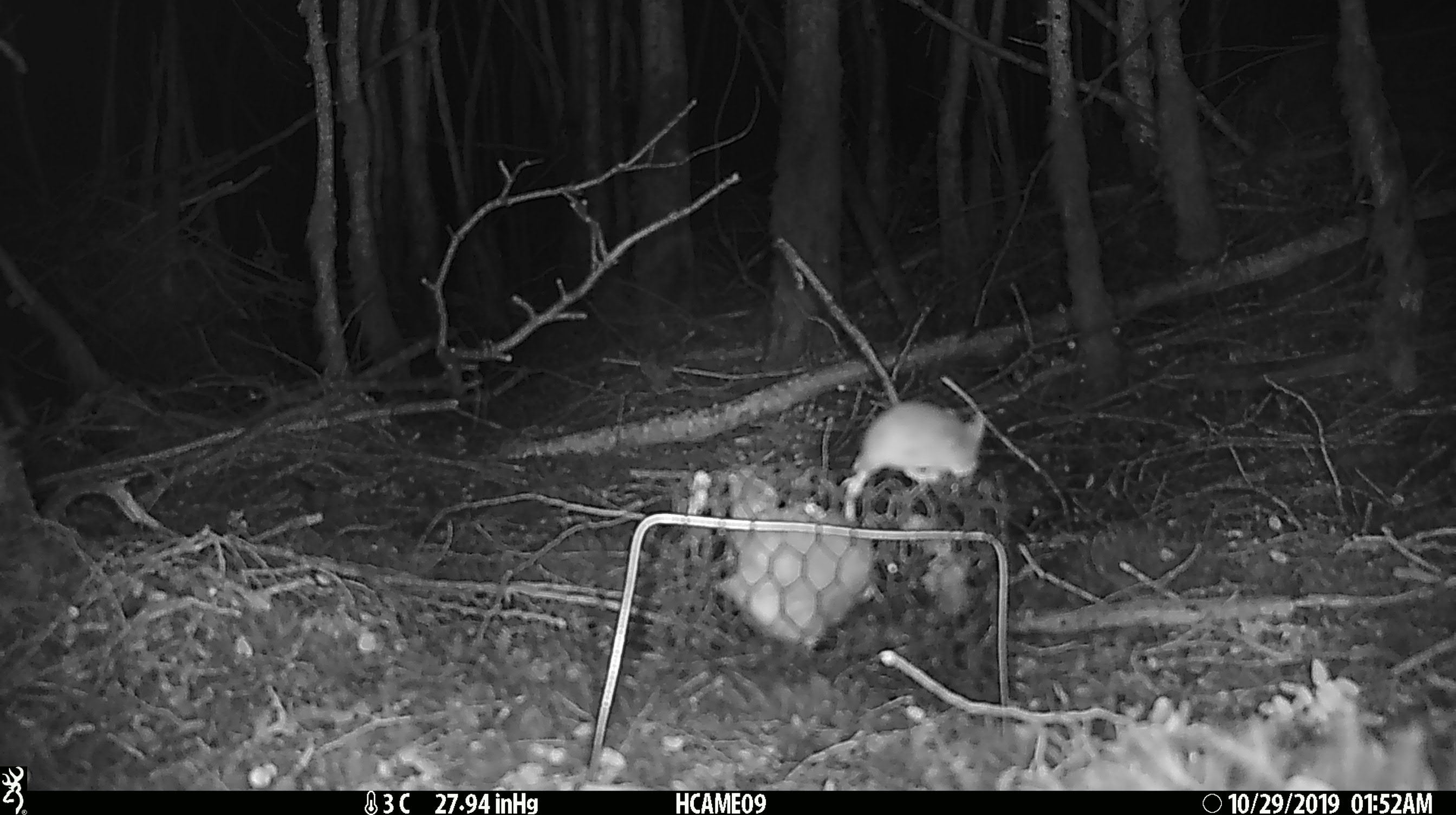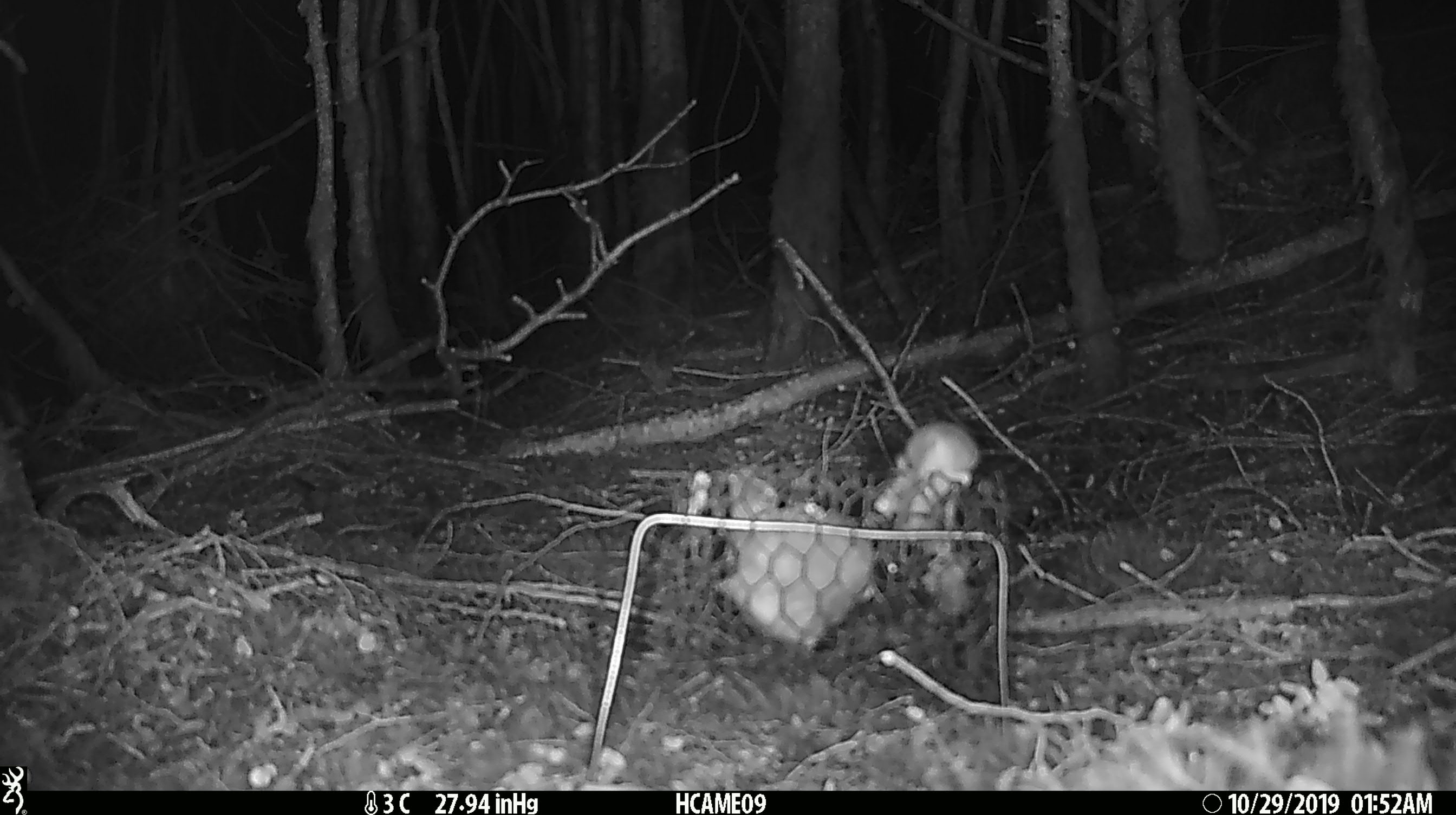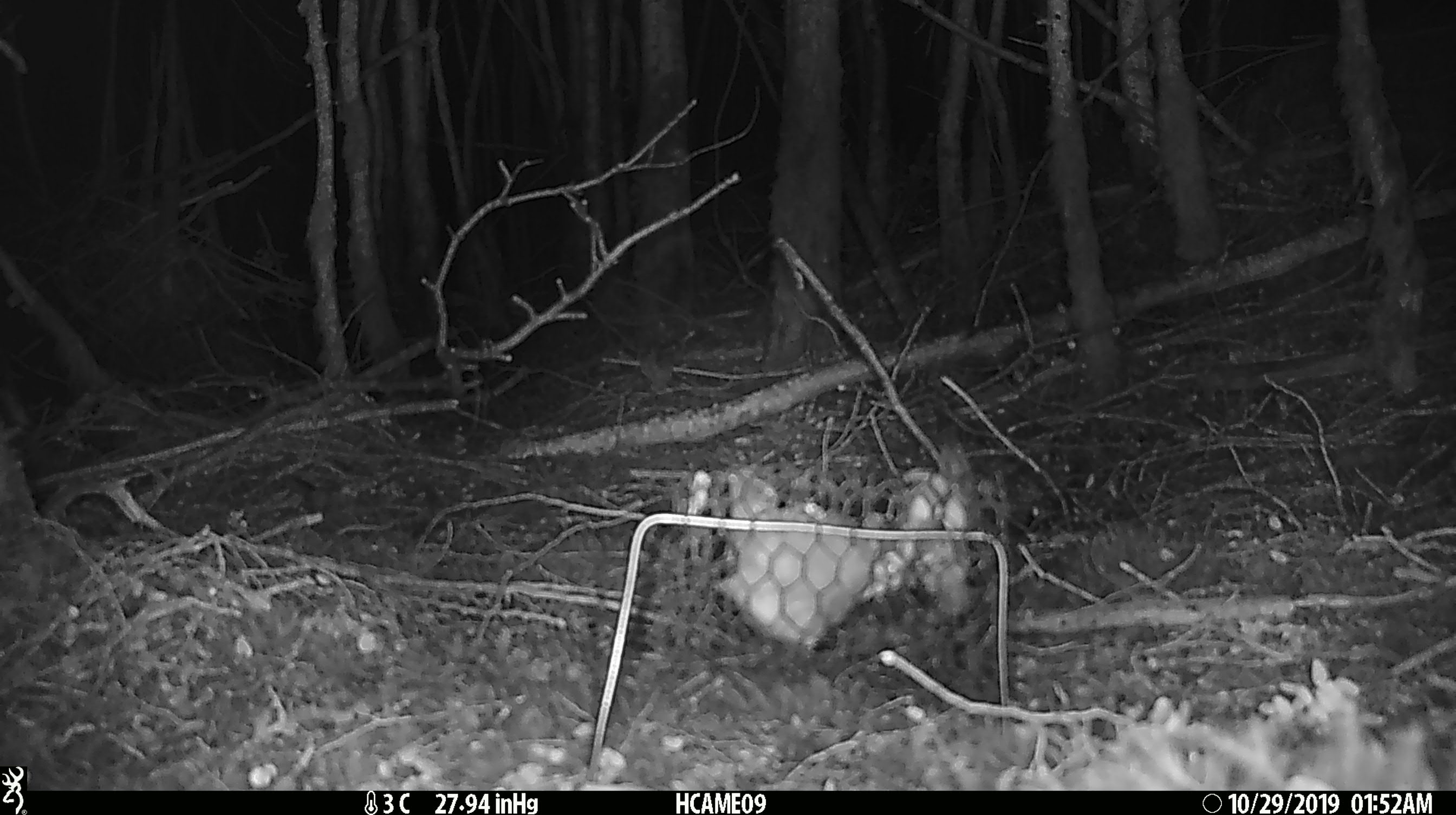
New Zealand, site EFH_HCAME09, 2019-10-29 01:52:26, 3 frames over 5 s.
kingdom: Animalia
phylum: Chordata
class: Mammalia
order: Rodentia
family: Muridae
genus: Mus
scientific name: Mus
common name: mouse